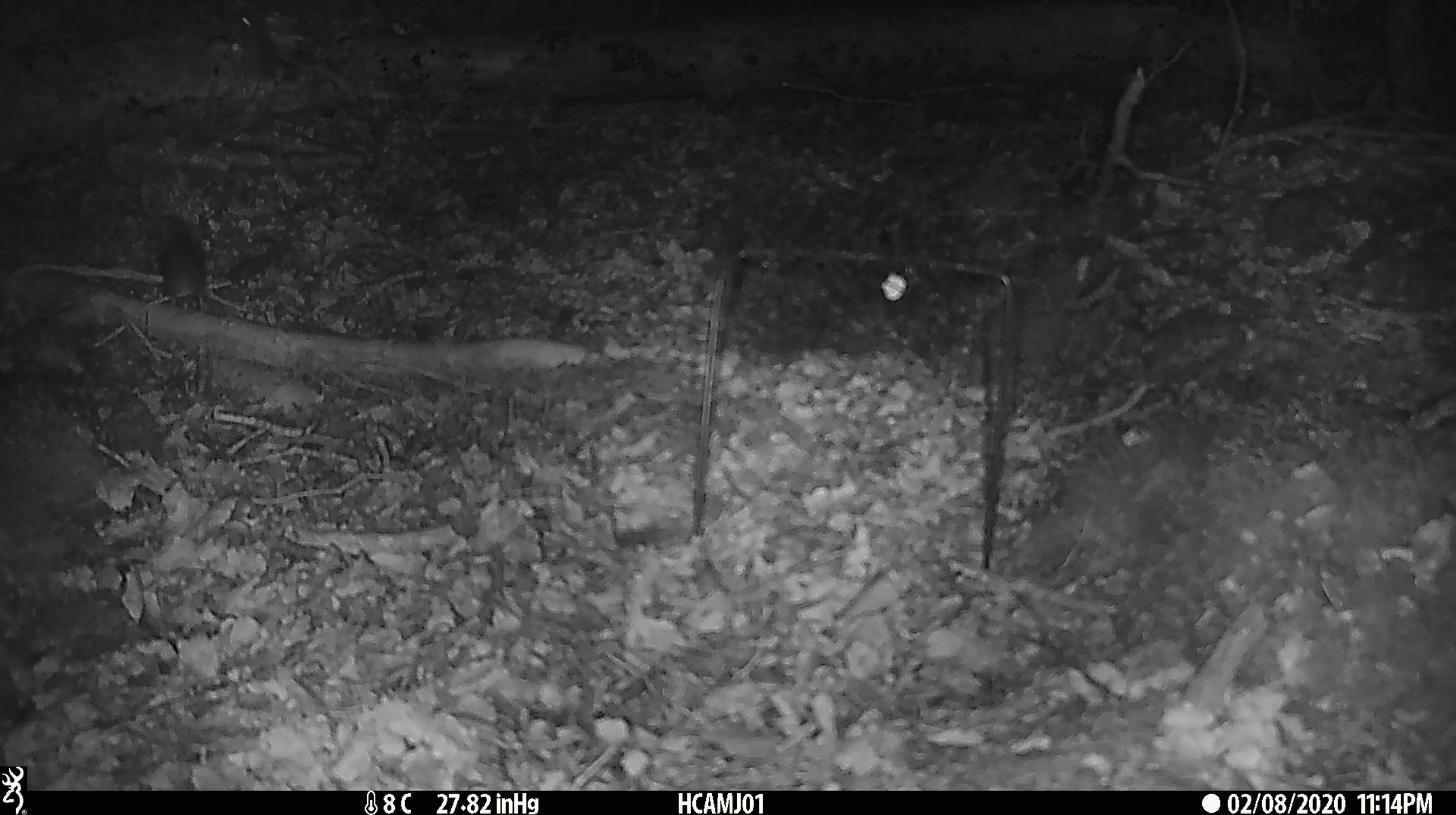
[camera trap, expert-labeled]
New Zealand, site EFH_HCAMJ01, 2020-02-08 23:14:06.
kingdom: Animalia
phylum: Chordata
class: Mammalia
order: Rodentia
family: Muridae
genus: Mus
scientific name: Mus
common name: mouse